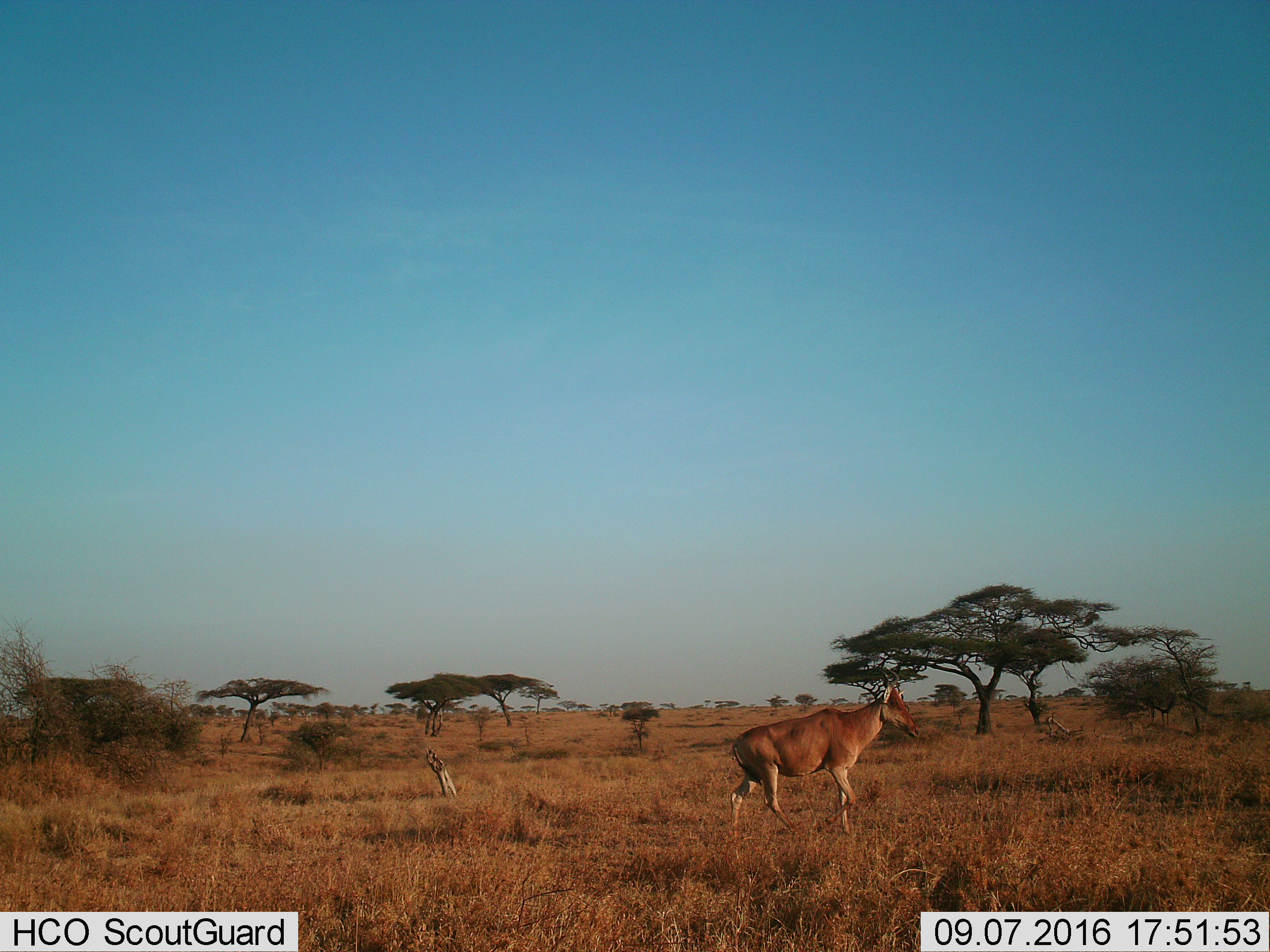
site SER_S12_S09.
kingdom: Animalia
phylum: Chordata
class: Mammalia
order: Artiodactyla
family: Bovidae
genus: Alcelaphus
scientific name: Alcelaphus buselaphus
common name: hartebeest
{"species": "hartebeest (Alcelaphus buselaphus)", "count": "1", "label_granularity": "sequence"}